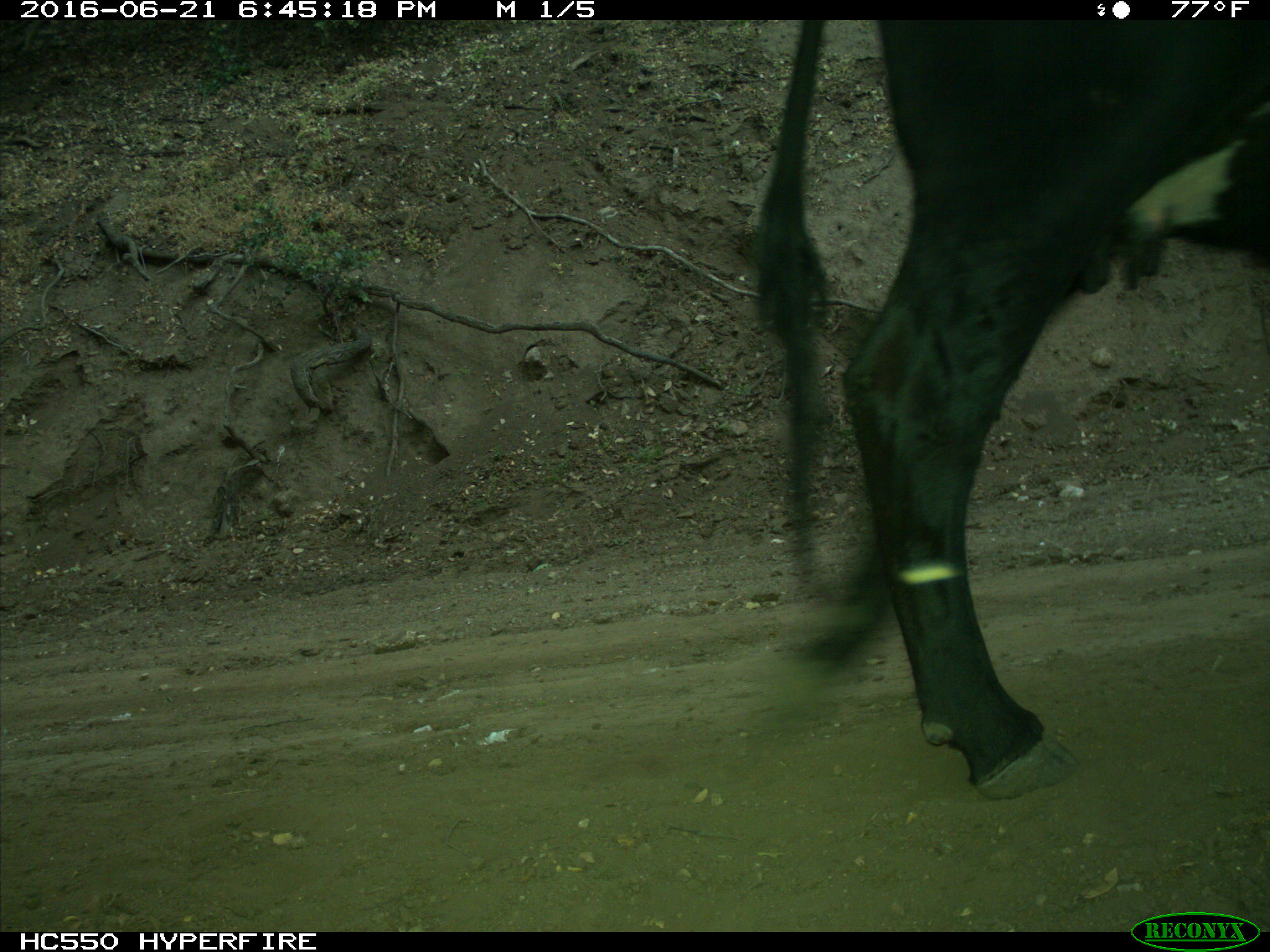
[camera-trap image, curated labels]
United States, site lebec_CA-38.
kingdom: Animalia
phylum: Chordata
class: Mammalia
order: Artiodactyla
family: Bovidae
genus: Bos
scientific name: Bos taurus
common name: domestic cow